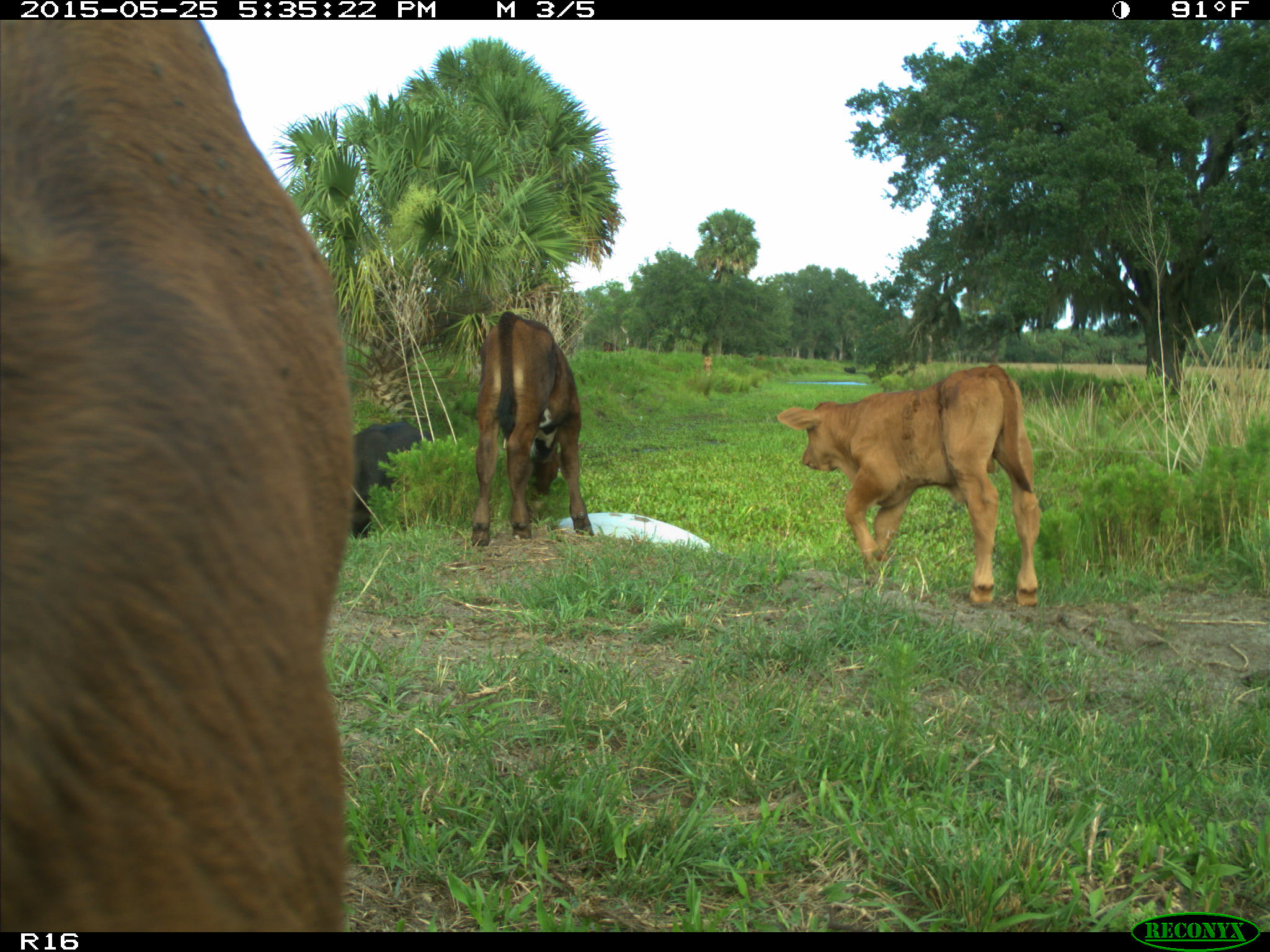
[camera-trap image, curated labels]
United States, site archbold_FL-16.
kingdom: Animalia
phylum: Chordata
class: Mammalia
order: Artiodactyla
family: Bovidae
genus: Bos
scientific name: Bos taurus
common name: domestic cow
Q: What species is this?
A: Bos taurus (domestic cow).